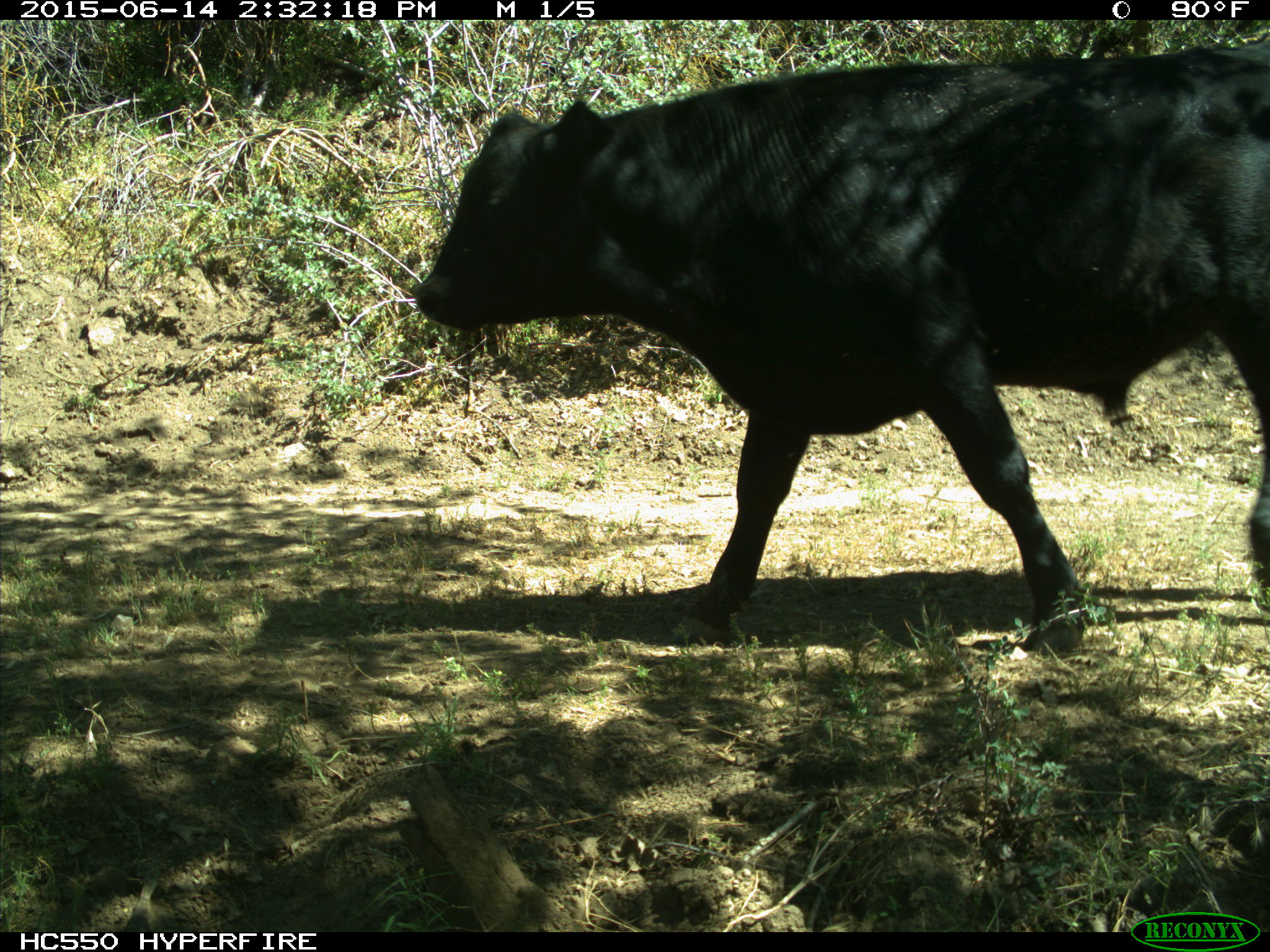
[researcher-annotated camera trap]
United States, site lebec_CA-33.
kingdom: Animalia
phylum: Chordata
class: Mammalia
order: Artiodactyla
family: Bovidae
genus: Bos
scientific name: Bos taurus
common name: domestic cow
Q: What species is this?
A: Bos taurus (domestic cow).